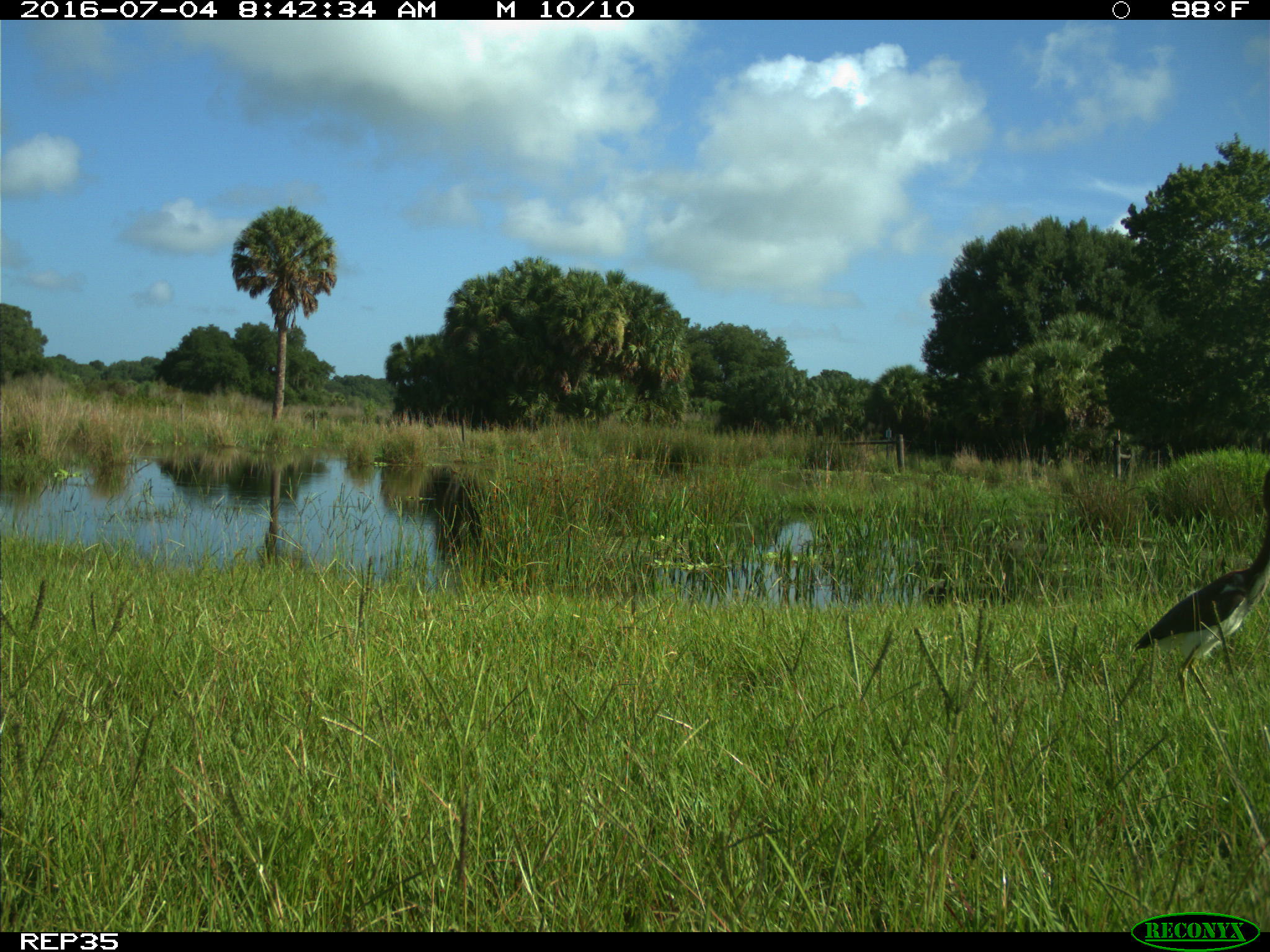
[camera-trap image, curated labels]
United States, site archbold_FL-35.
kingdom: Animalia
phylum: Chordata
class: Aves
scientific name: Aves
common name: birds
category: unidentified bird